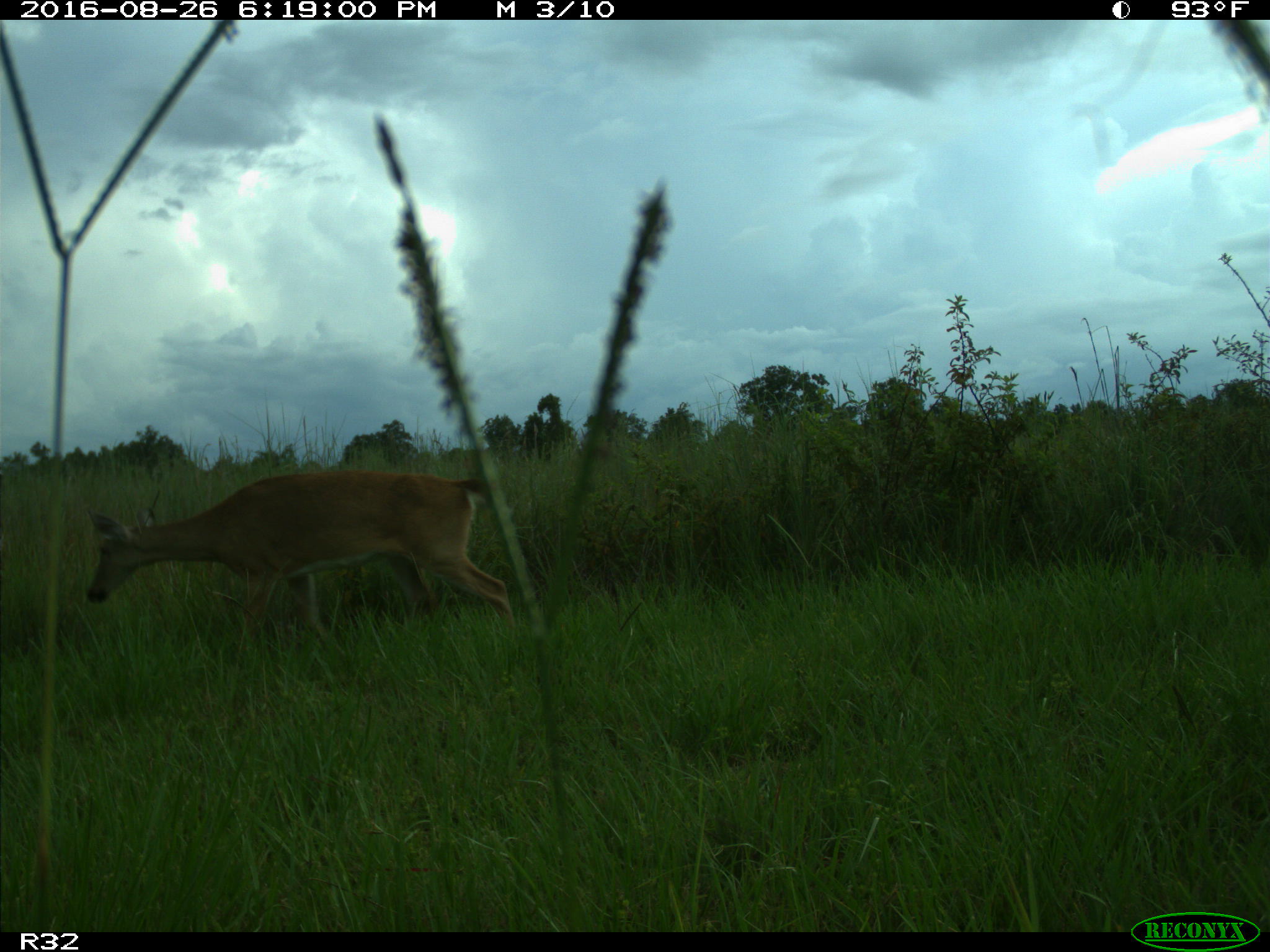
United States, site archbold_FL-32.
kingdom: Animalia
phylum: Chordata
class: Mammalia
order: Artiodactyla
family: Cervidae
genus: Odocoileus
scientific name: Odocoileus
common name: deer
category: unidentified deer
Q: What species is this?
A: Unidentified deer (deer) (Odocoileus).